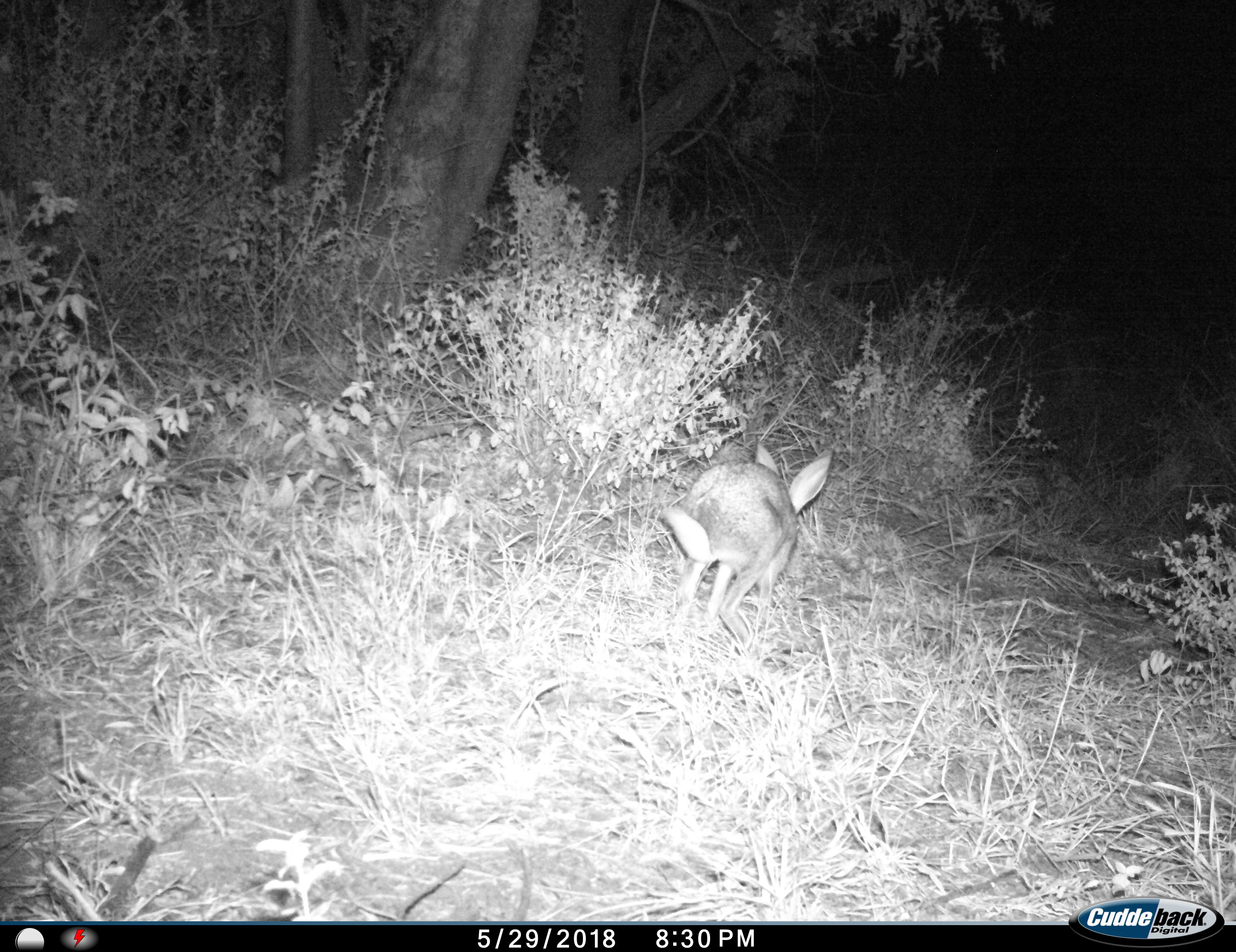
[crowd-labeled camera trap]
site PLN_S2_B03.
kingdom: Animalia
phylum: Chordata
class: Mammalia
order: Lagomorpha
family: Leporidae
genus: Lepus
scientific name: Lepus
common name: hare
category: hareunknown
Hareunknown (hare) (Lepus), count 1. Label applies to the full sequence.